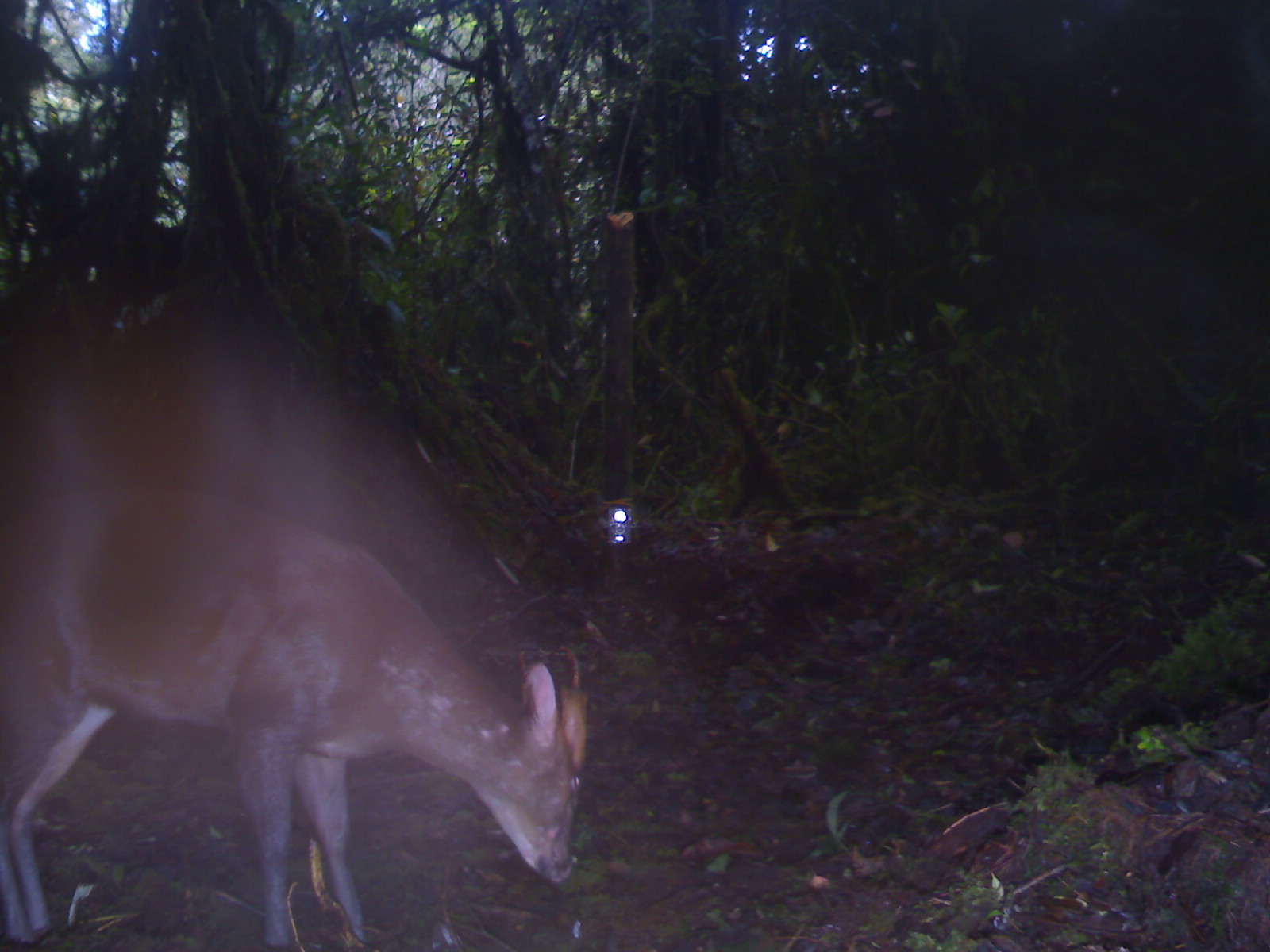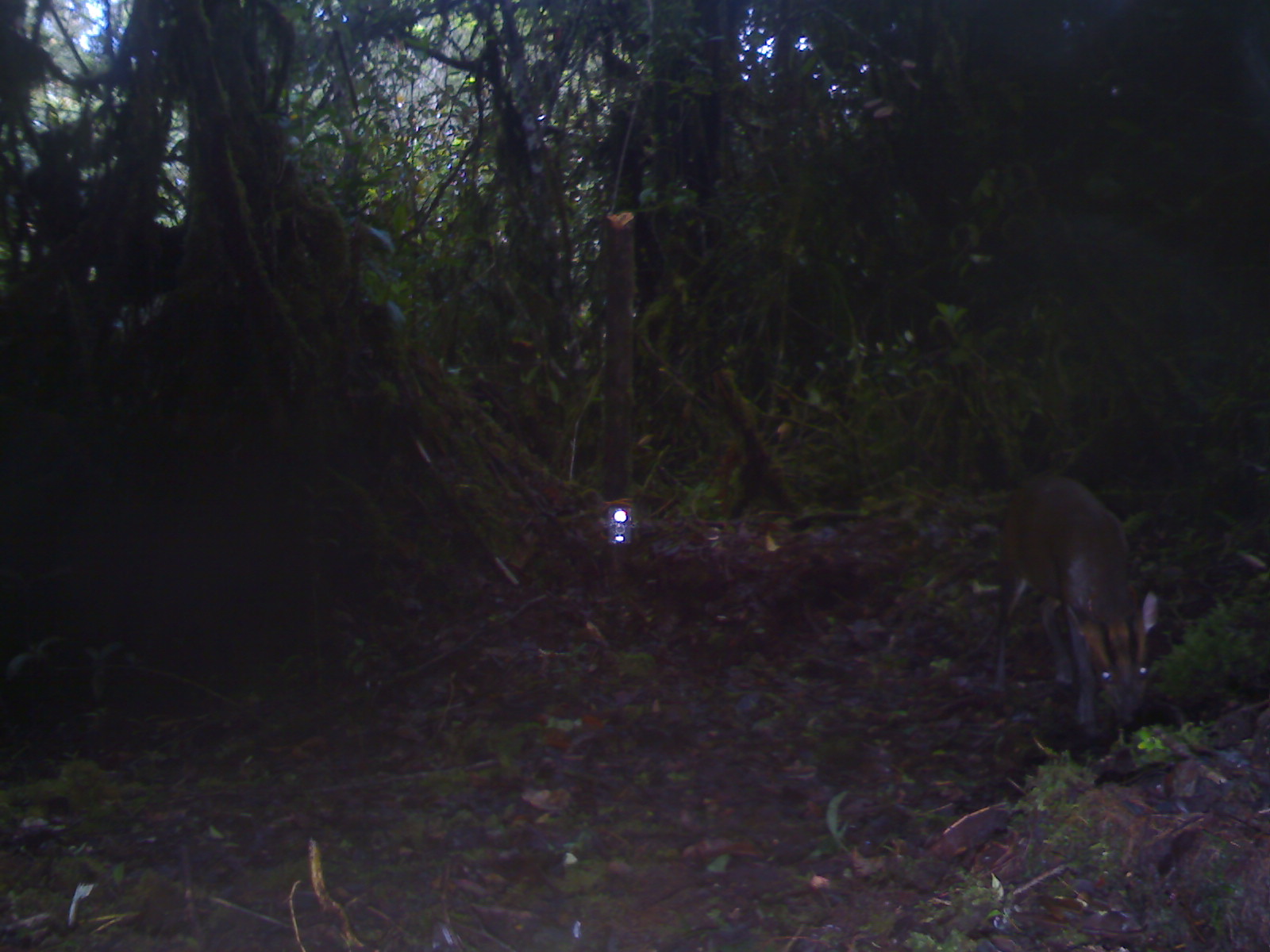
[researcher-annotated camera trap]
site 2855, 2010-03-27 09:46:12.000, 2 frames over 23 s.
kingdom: Animalia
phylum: Chordata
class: Mammalia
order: Artiodactyla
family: Cervidae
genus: Muntiacus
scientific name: Muntiacus muntjak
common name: southern red muntjac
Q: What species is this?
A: Muntiacus muntjak (southern red muntjac).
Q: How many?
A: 1.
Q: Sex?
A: Male.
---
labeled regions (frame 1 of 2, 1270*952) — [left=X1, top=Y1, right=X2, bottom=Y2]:
muntiacus muntjak: [left=0, top=483, right=585, bottom=950]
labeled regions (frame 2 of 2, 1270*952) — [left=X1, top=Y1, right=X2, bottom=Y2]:
muntiacus muntjak: [left=990, top=471, right=1160, bottom=734]